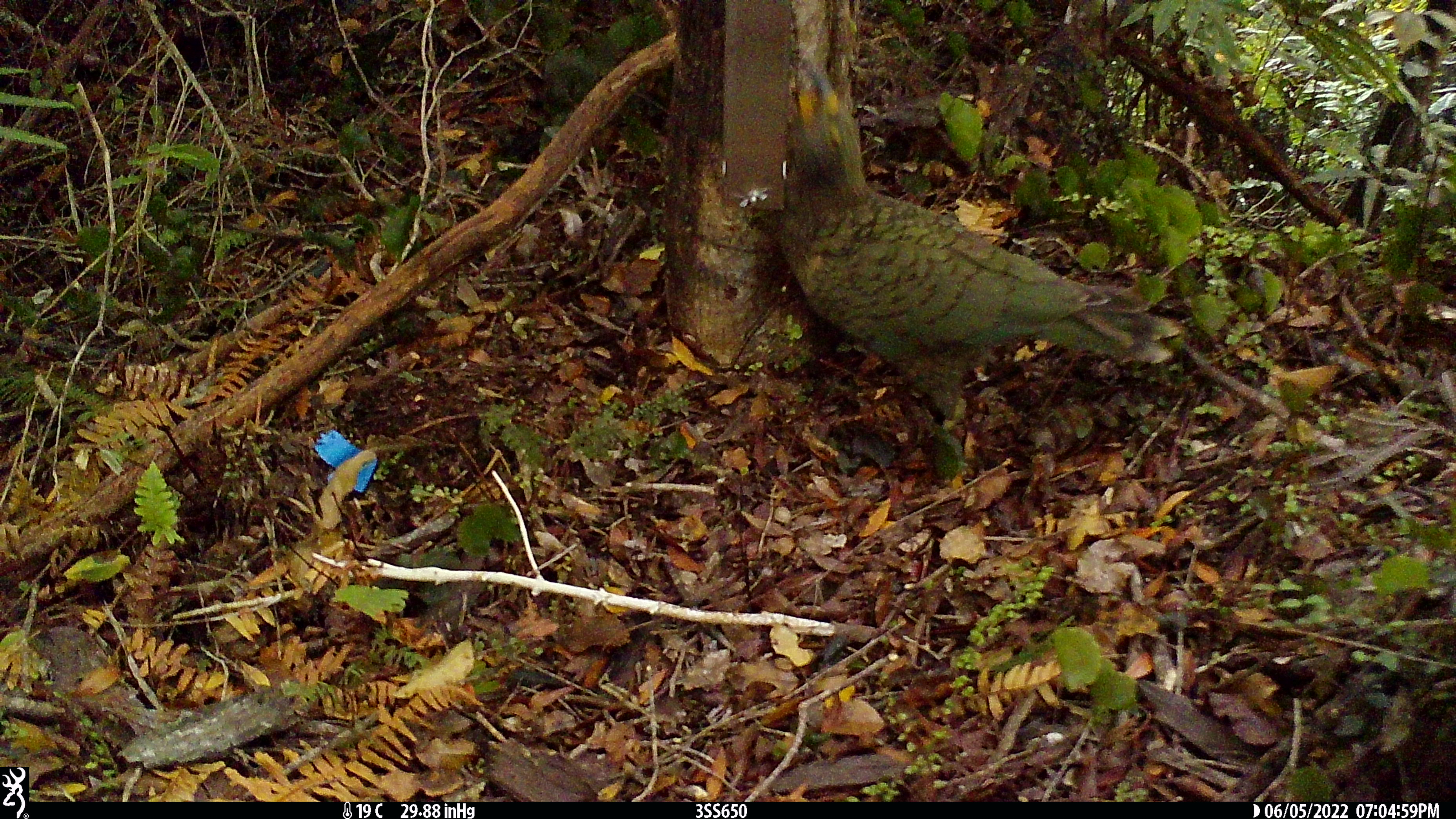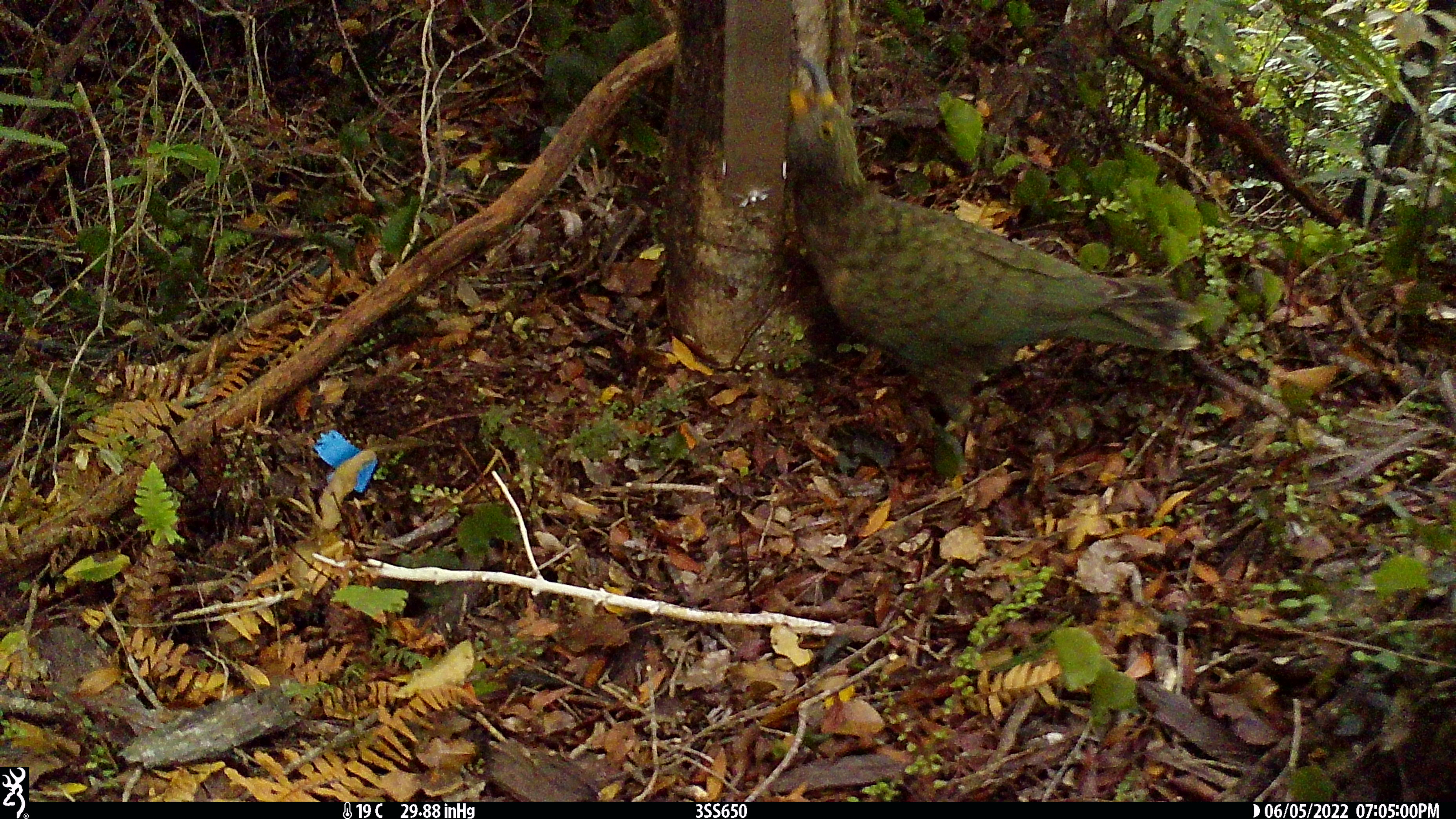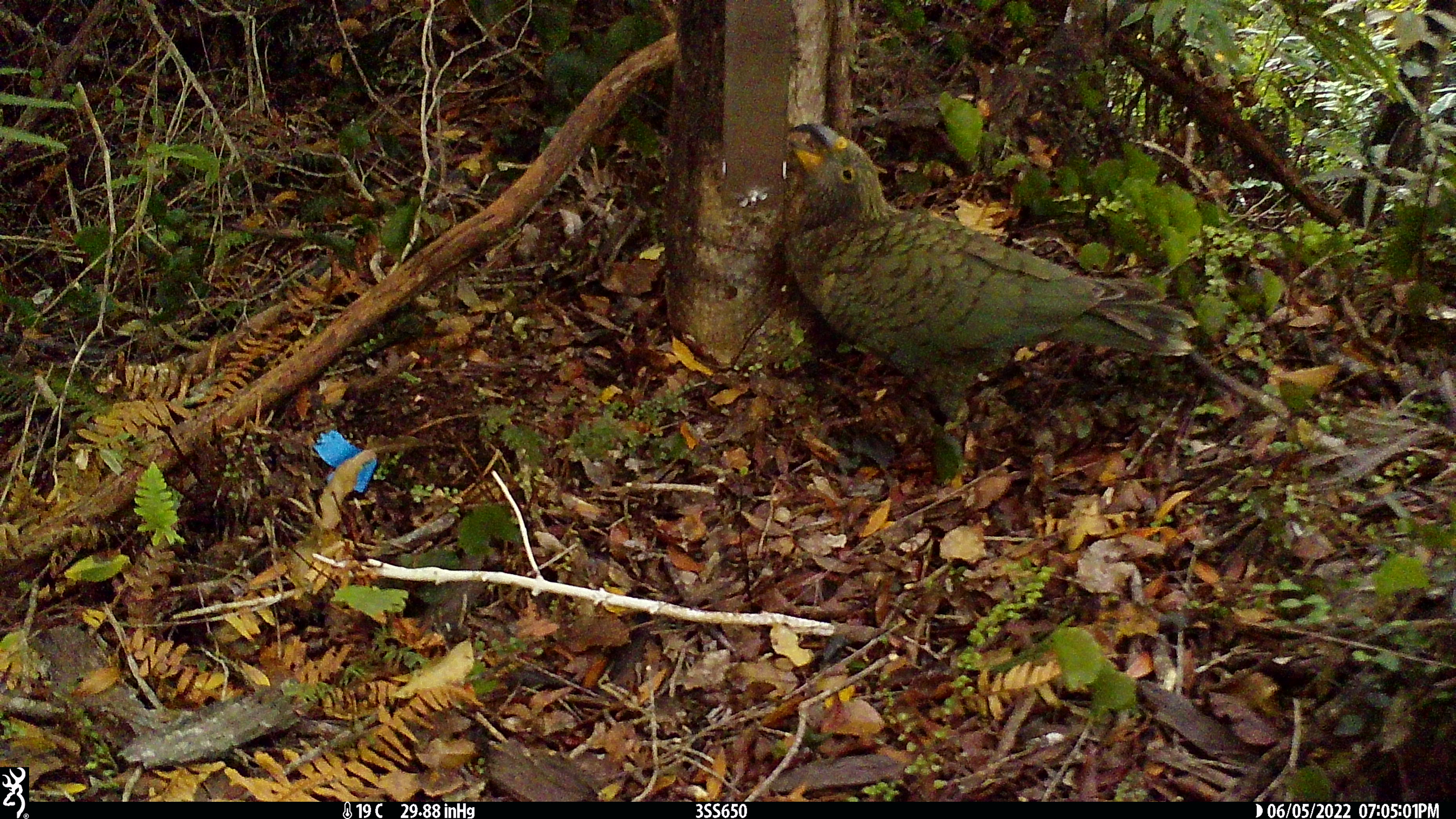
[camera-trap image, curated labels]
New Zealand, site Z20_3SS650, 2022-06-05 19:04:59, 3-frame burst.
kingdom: Animalia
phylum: Chordata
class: Aves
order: Psittaciformes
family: Strigopidae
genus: Nestor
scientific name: Nestor notabilis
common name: kea